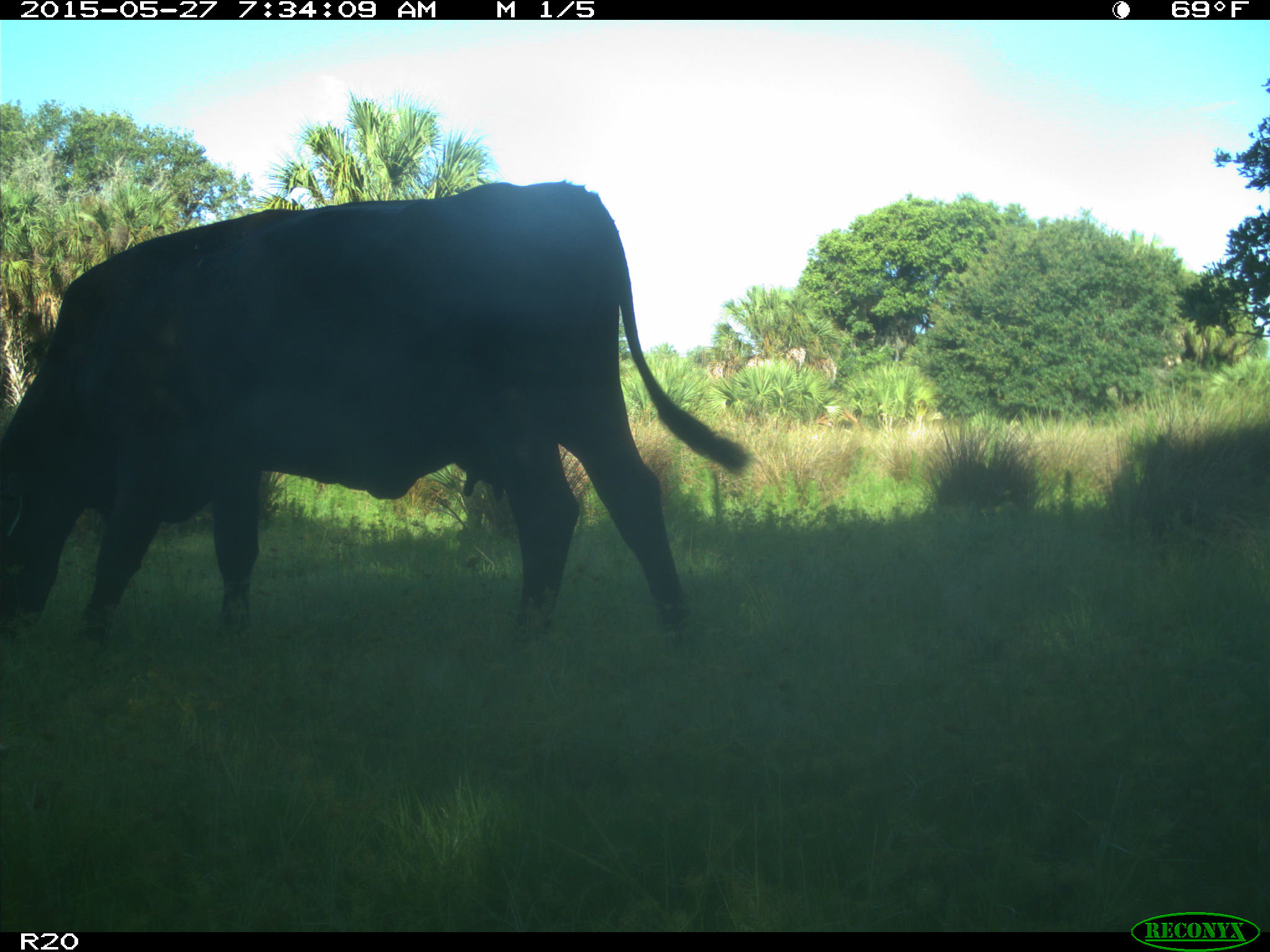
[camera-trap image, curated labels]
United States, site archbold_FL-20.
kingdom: Animalia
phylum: Chordata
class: Mammalia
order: Artiodactyla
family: Bovidae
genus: Bos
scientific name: Bos taurus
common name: domestic cow